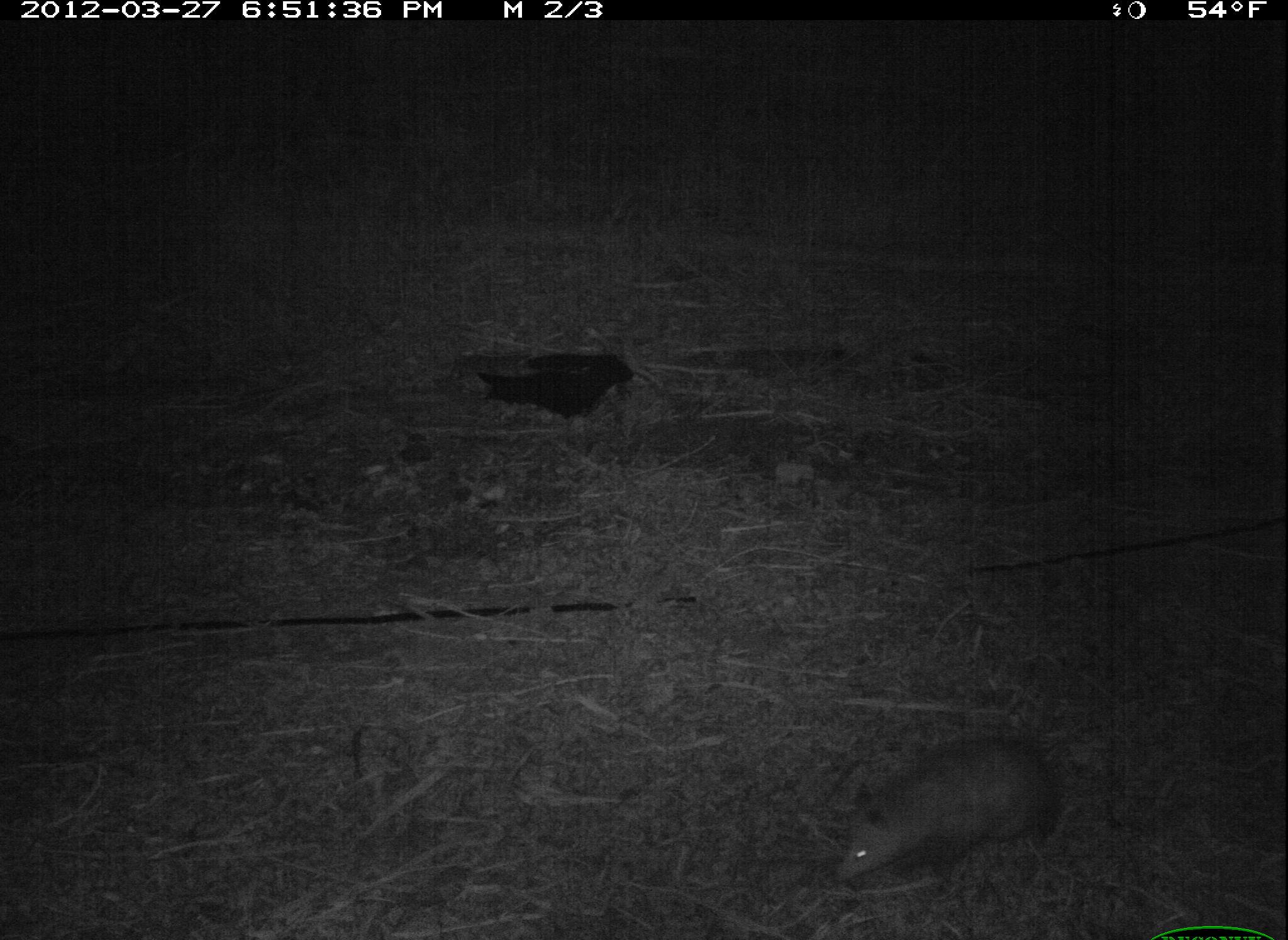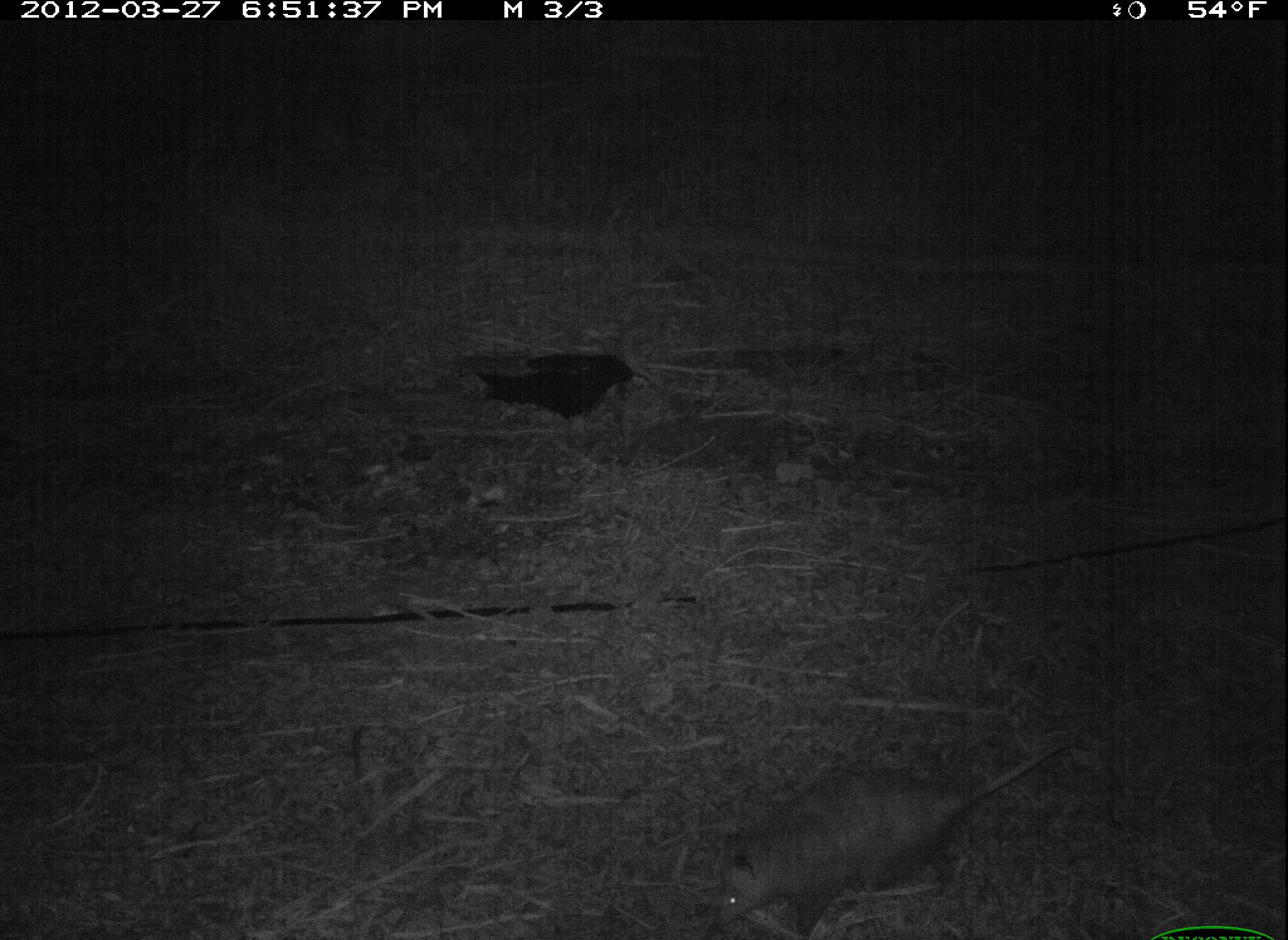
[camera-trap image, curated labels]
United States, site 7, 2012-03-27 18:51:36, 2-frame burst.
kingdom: Animalia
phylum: Chordata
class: Mammalia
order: Didelphimorphia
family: Didelphidae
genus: Didelphis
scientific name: Didelphis virginiana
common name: virginia opossum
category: opossum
Opossum (virginia opossum) (Didelphis virginiana).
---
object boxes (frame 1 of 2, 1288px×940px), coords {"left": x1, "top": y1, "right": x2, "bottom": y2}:
opossum: {"left": 816, "top": 712, "right": 1080, "bottom": 896}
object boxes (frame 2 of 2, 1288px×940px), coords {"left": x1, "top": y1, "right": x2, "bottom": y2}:
opossum: {"left": 707, "top": 715, "right": 1085, "bottom": 940}